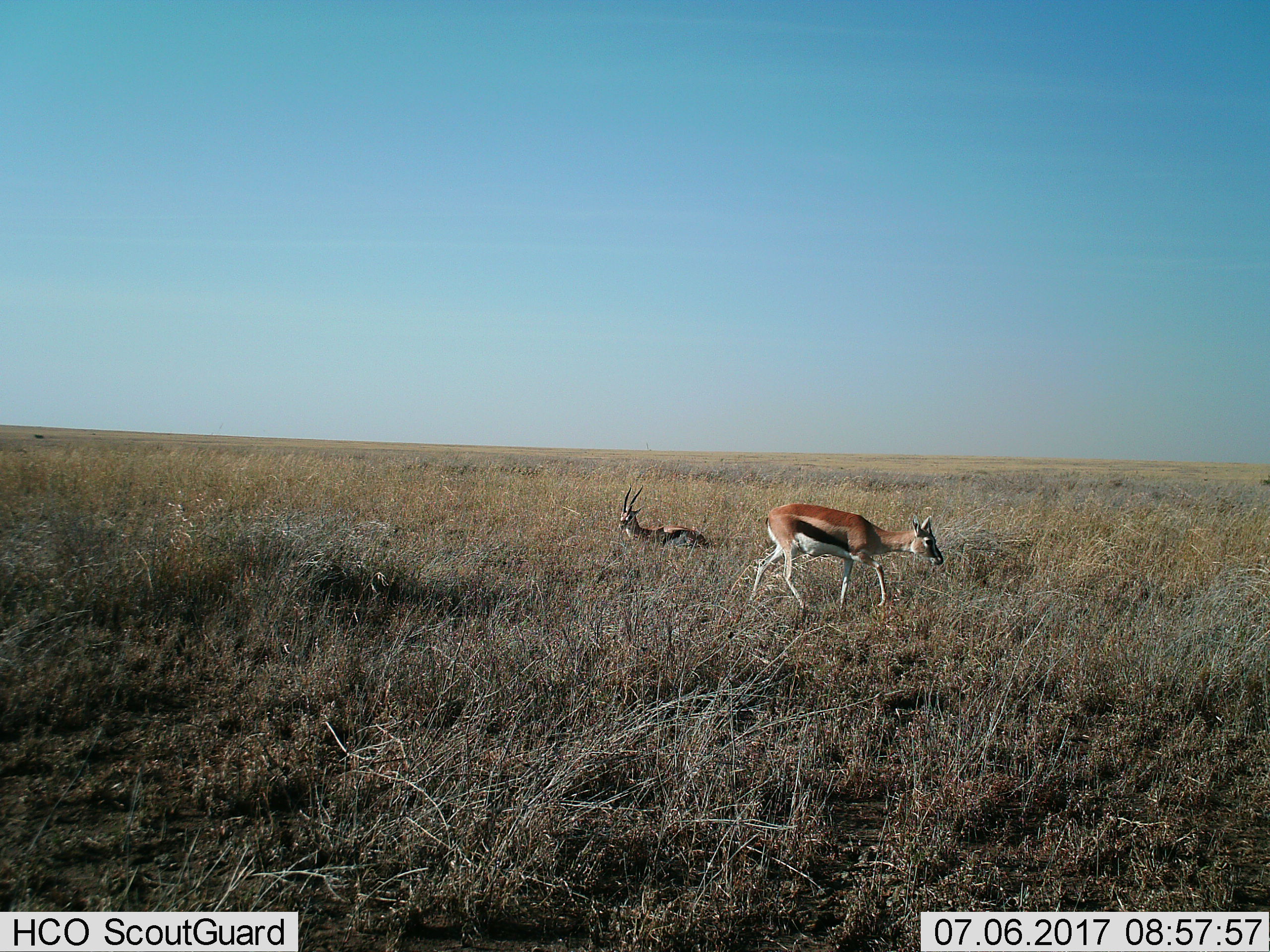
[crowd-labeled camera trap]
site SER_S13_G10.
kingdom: Animalia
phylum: Chordata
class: Mammalia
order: Artiodactyla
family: Bovidae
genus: Eudorcas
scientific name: Eudorcas thomsonii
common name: thomson's gazelle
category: gazellethomsons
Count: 2.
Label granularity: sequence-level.